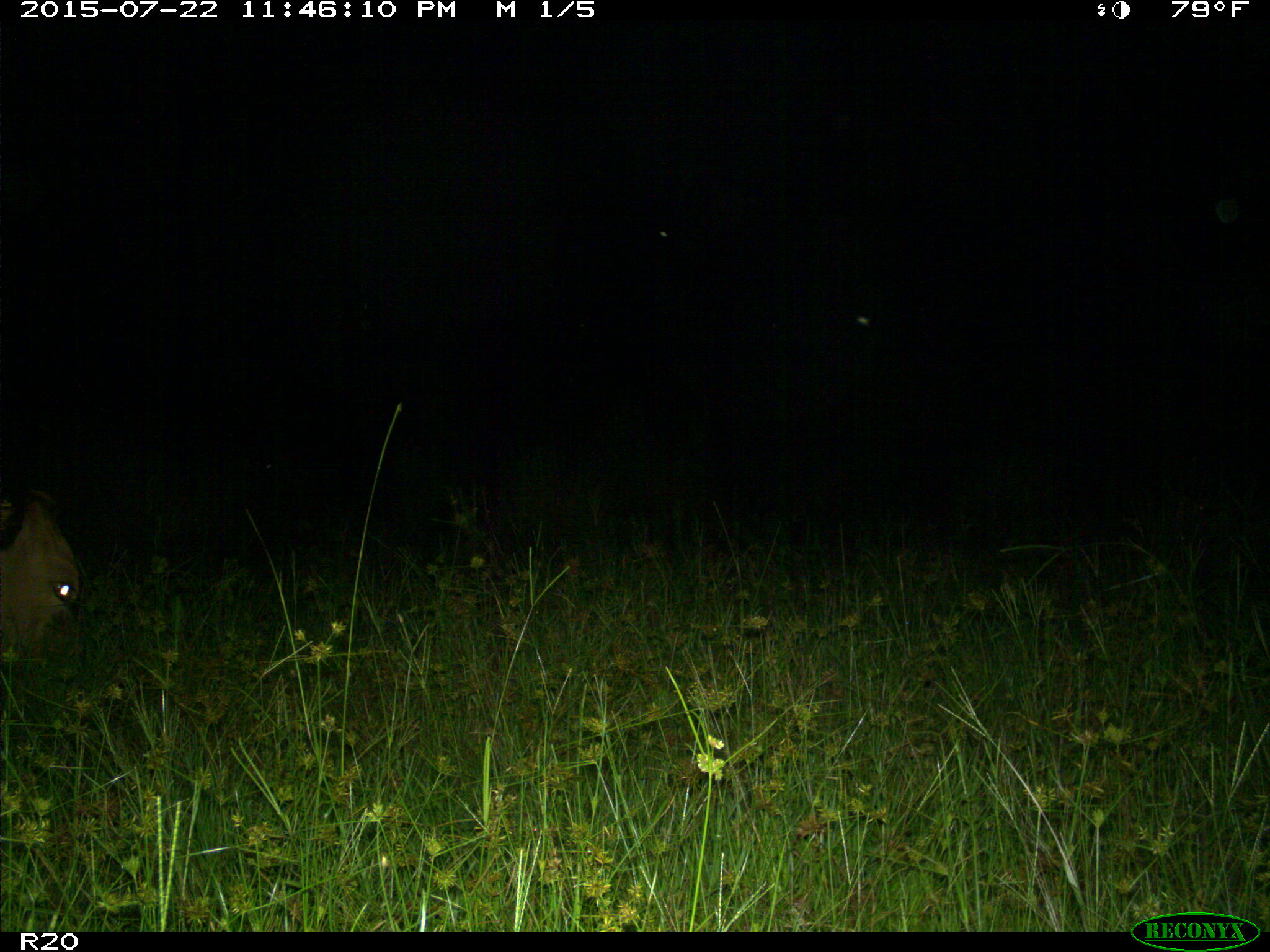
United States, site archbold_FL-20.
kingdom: Animalia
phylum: Chordata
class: Mammalia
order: Artiodactyla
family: Bovidae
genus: Bos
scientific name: Bos taurus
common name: domestic cow